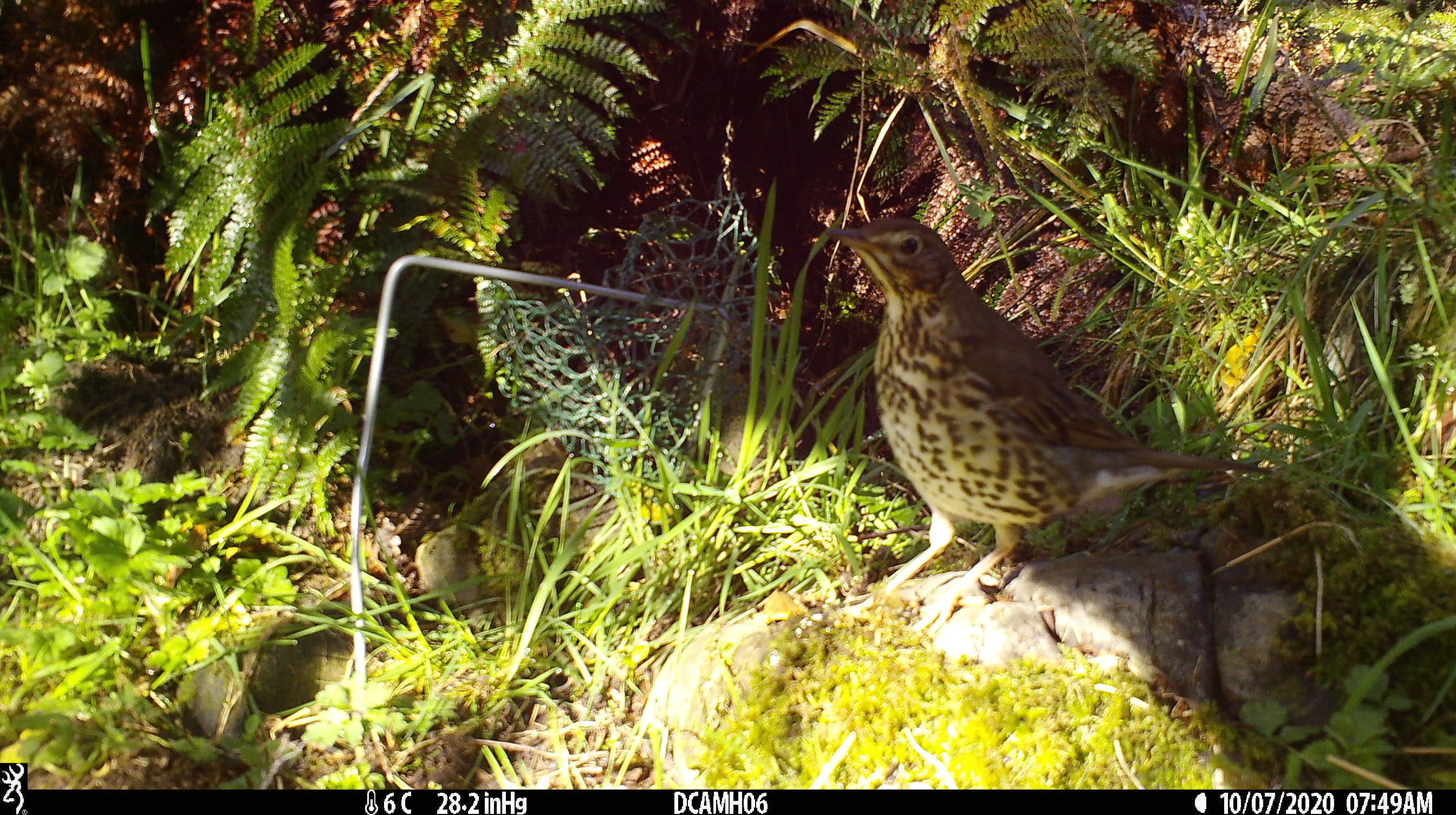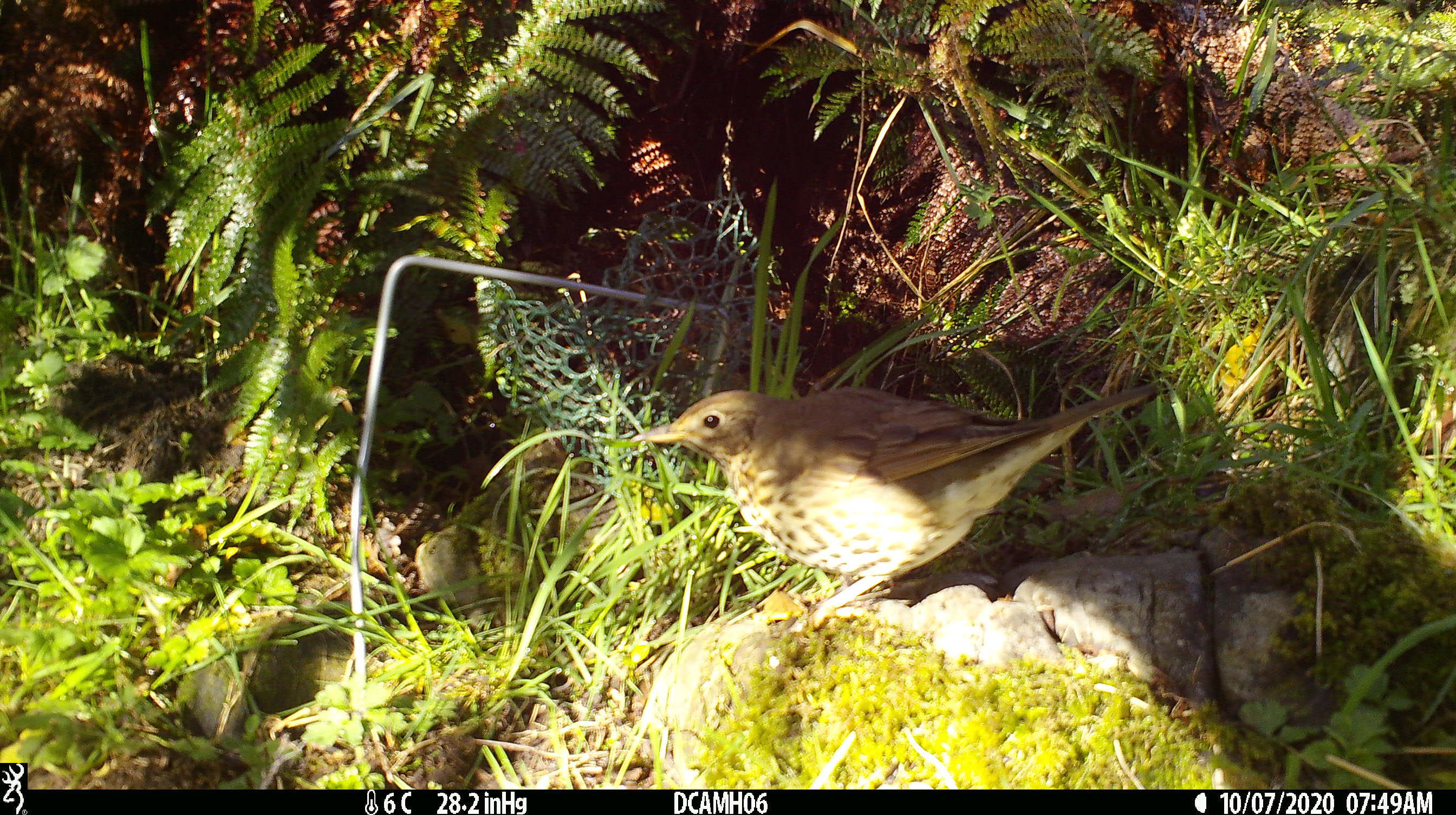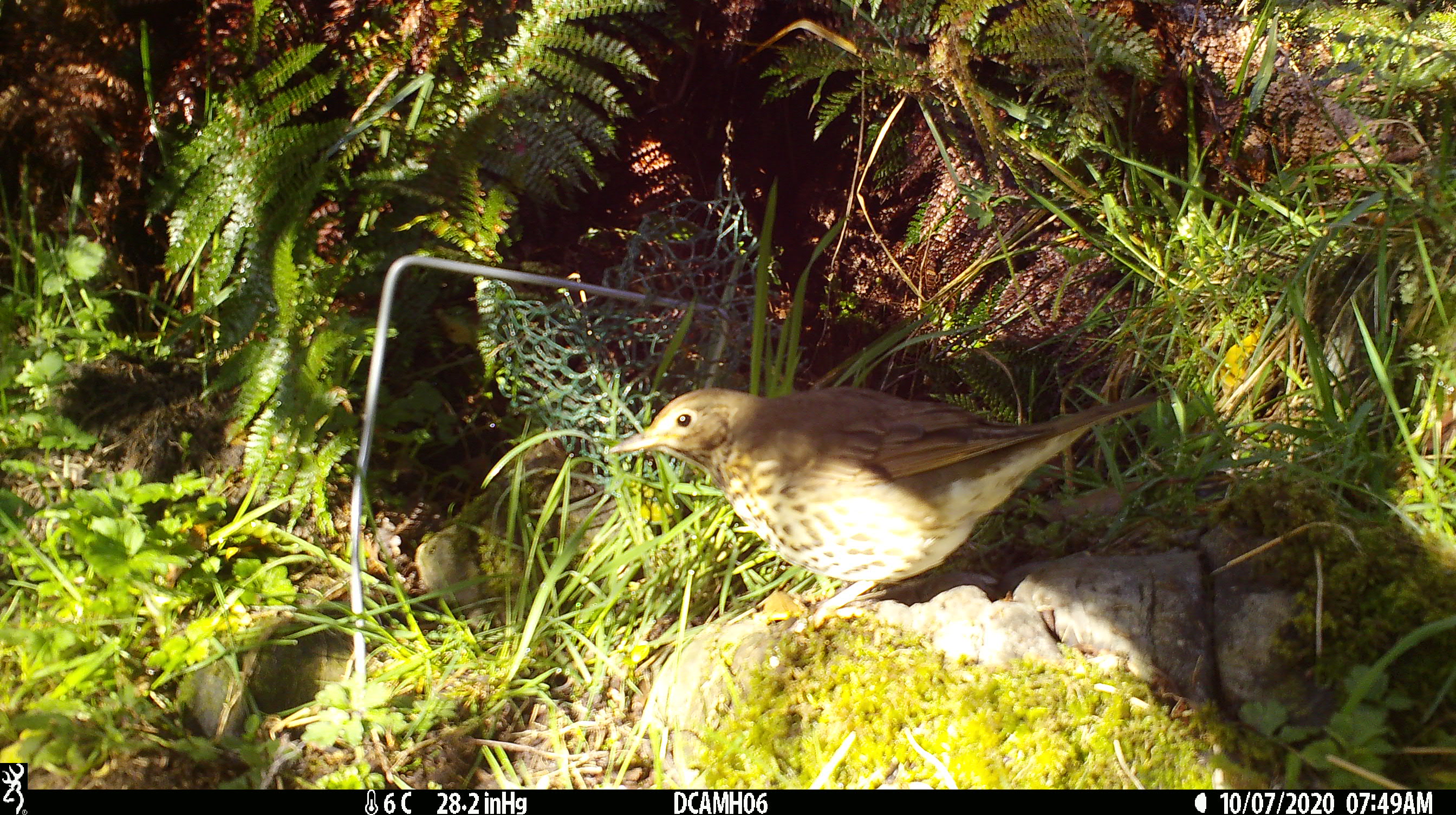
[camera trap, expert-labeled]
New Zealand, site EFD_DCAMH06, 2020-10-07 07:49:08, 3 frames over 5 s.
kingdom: Animalia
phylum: Chordata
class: Aves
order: Passeriformes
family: Turdidae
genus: Turdus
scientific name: Turdus philomelos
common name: song thrush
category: thrush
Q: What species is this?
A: Thrush (song thrush) (Turdus philomelos).